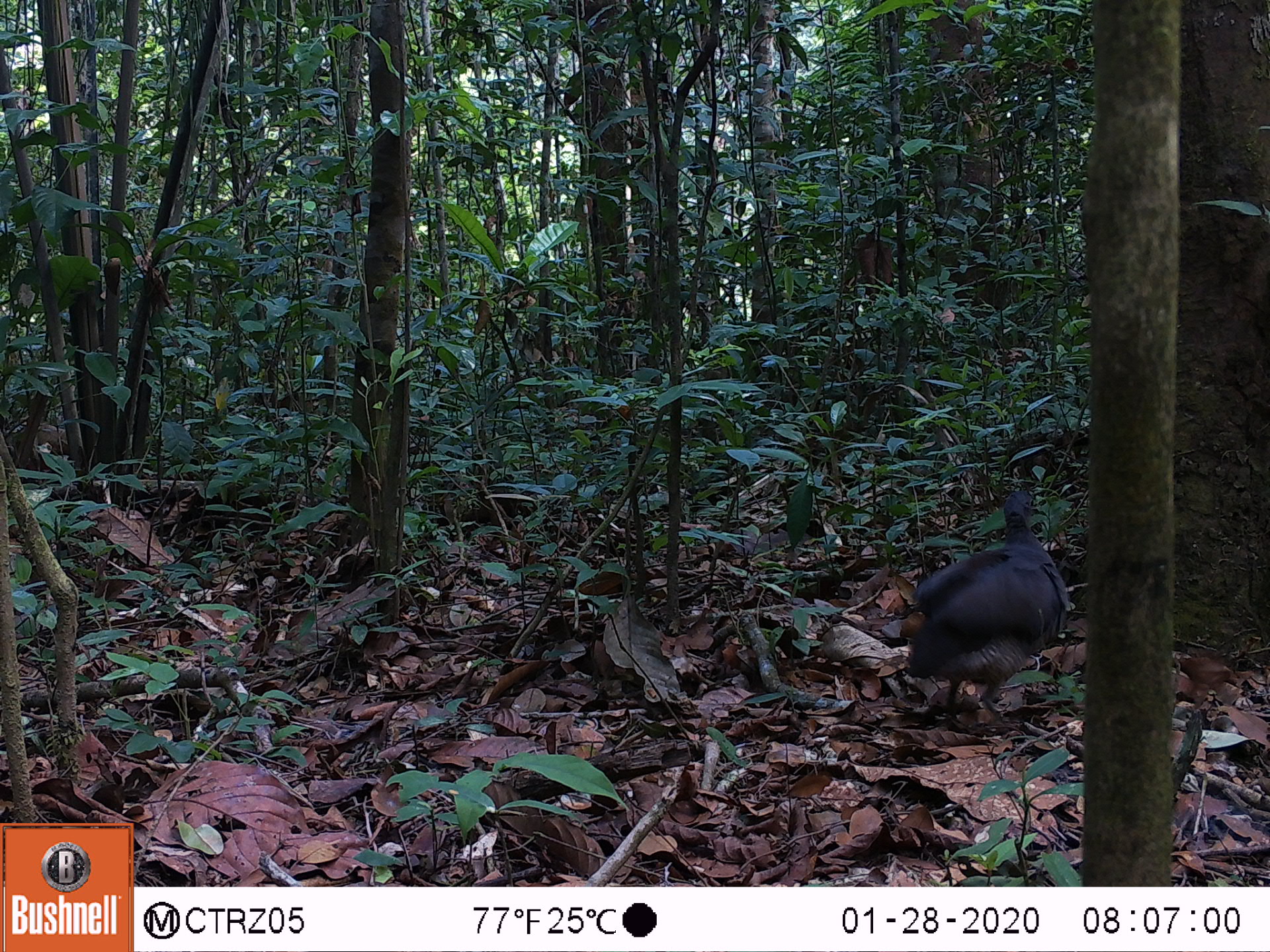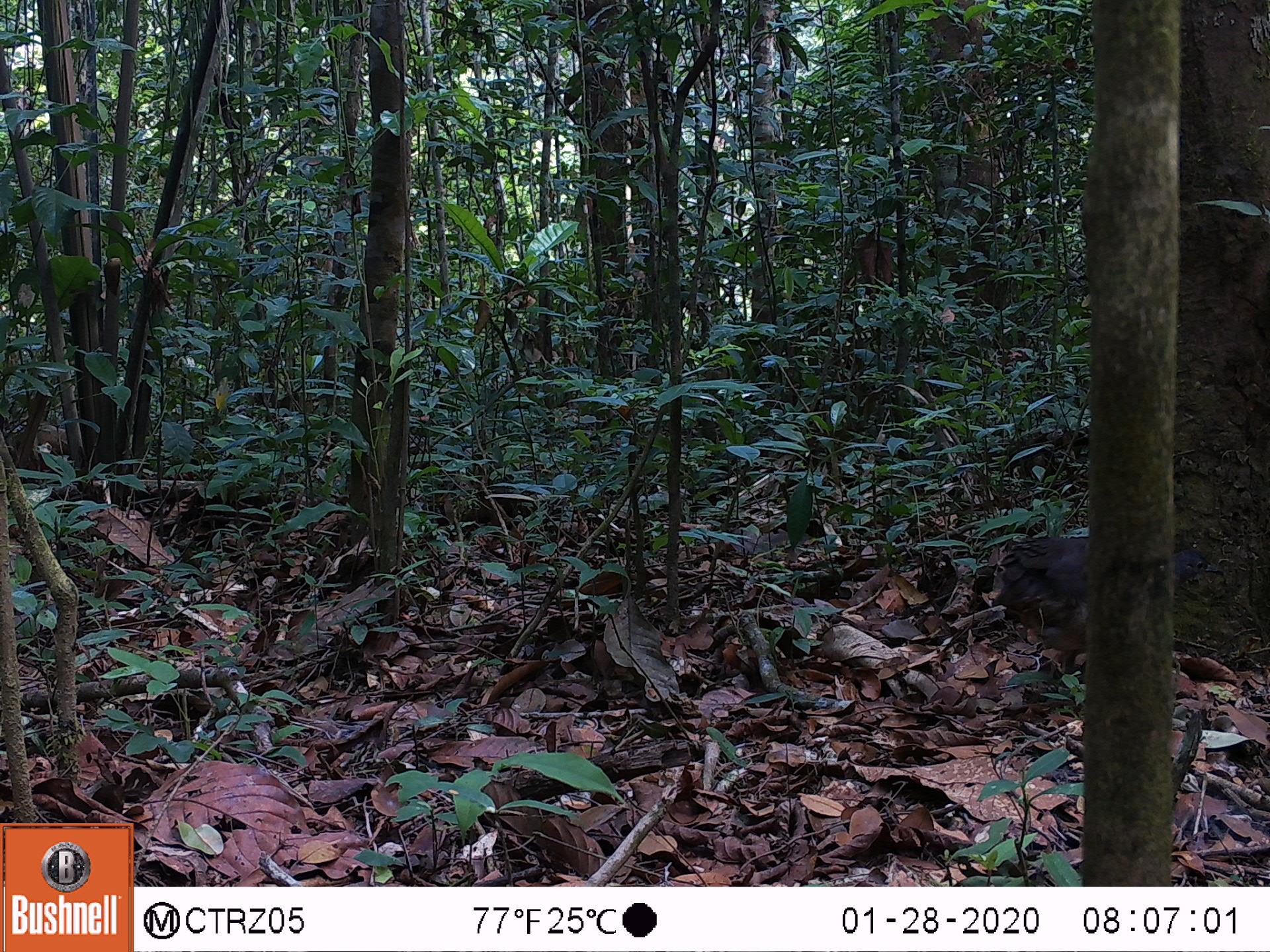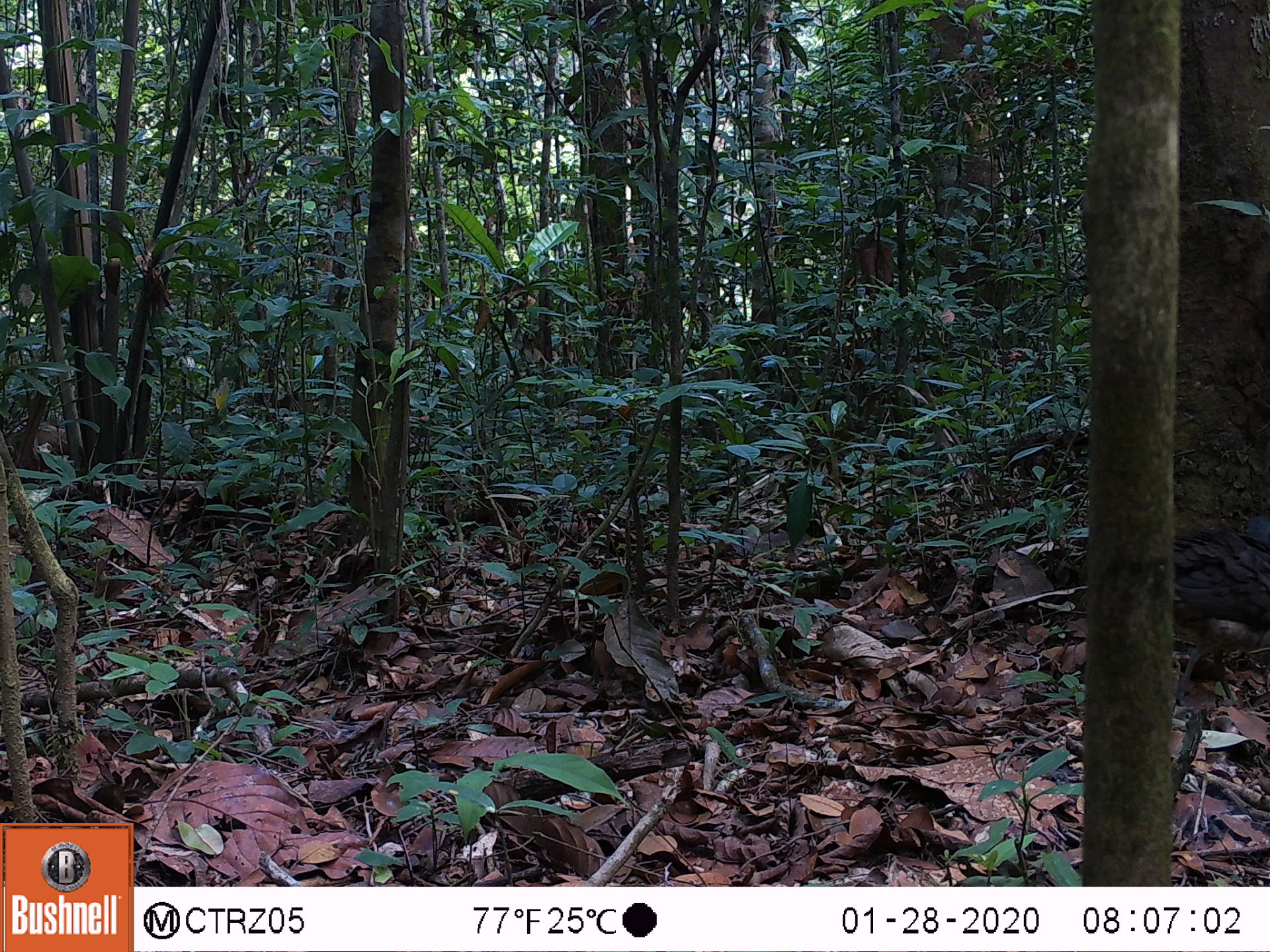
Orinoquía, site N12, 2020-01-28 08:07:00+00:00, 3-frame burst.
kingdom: Animalia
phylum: Chordata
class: Aves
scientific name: Aves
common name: bird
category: unknown bird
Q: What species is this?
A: Unknown bird (bird) (Aves).